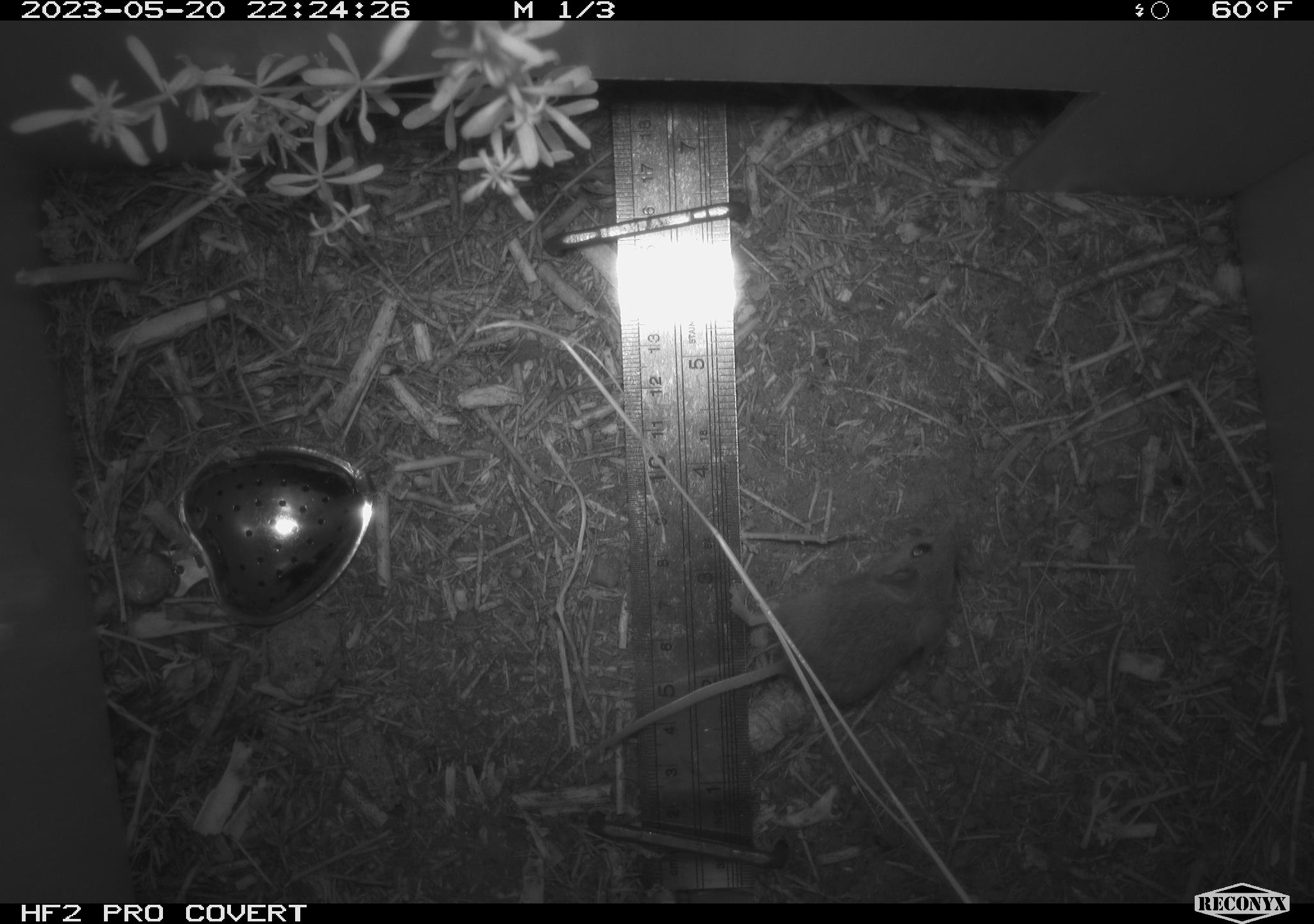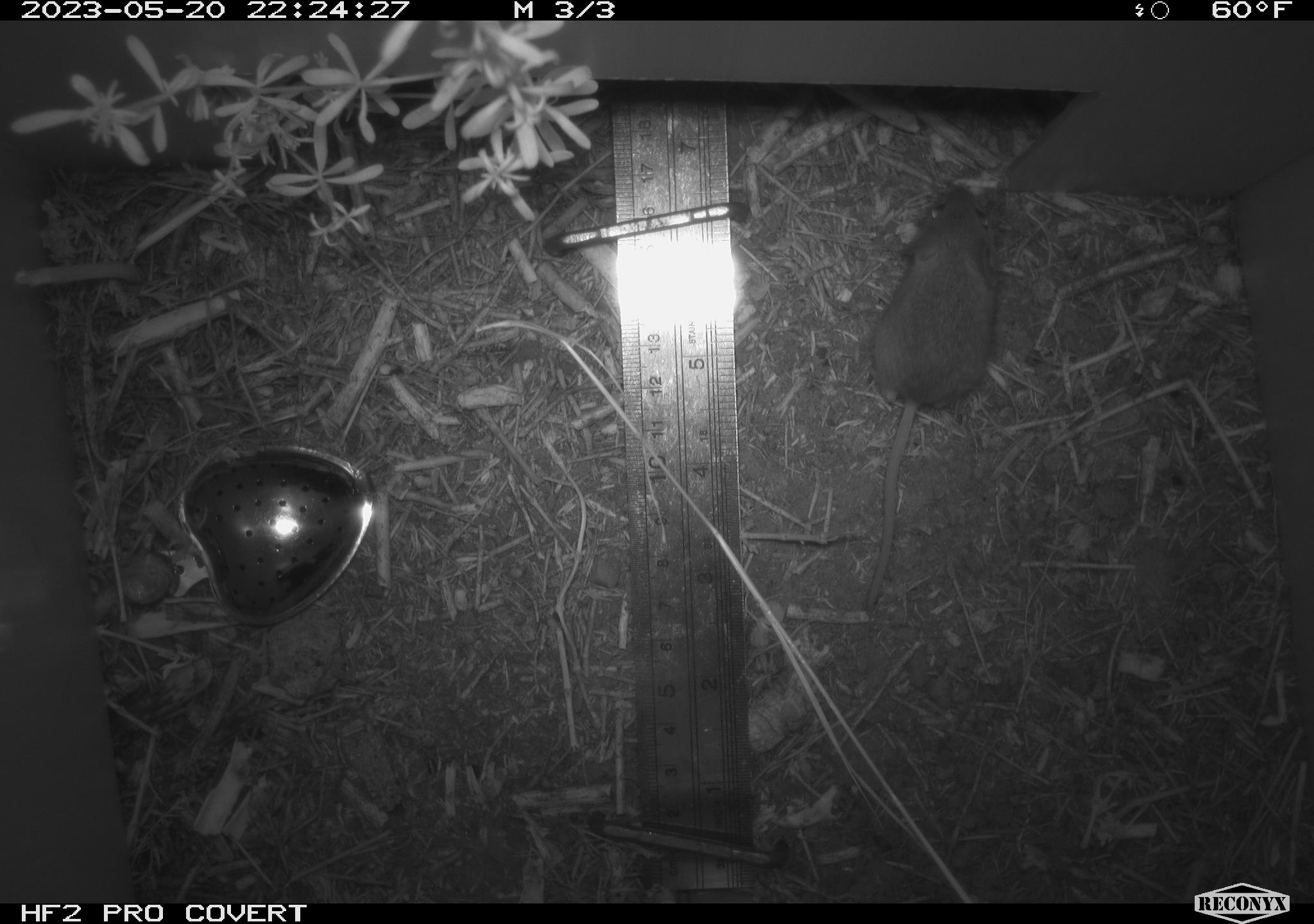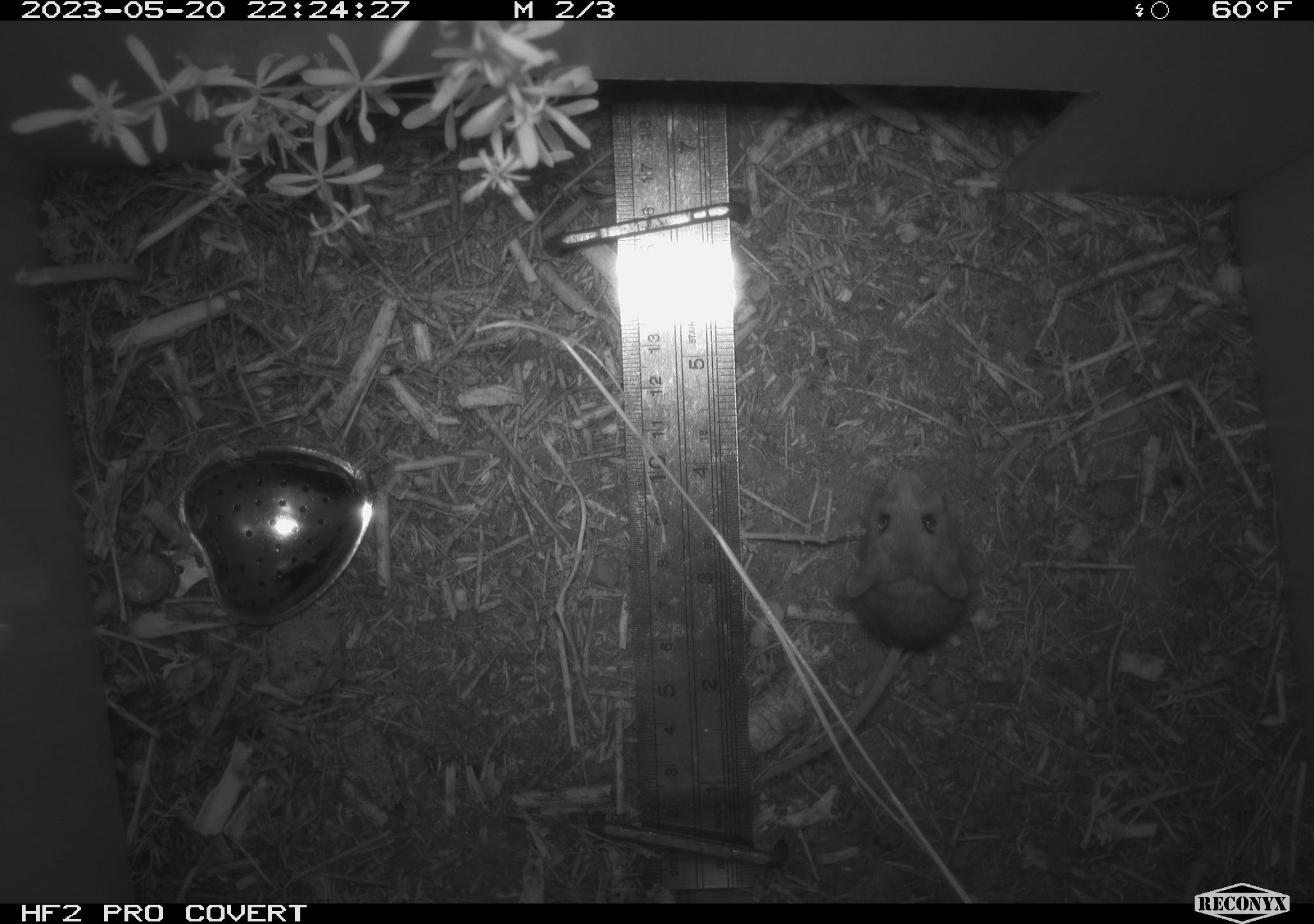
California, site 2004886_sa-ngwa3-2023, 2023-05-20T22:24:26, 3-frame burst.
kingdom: Animalia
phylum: Chordata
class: Mammalia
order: Rodentia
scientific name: Rodentia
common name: mouse species